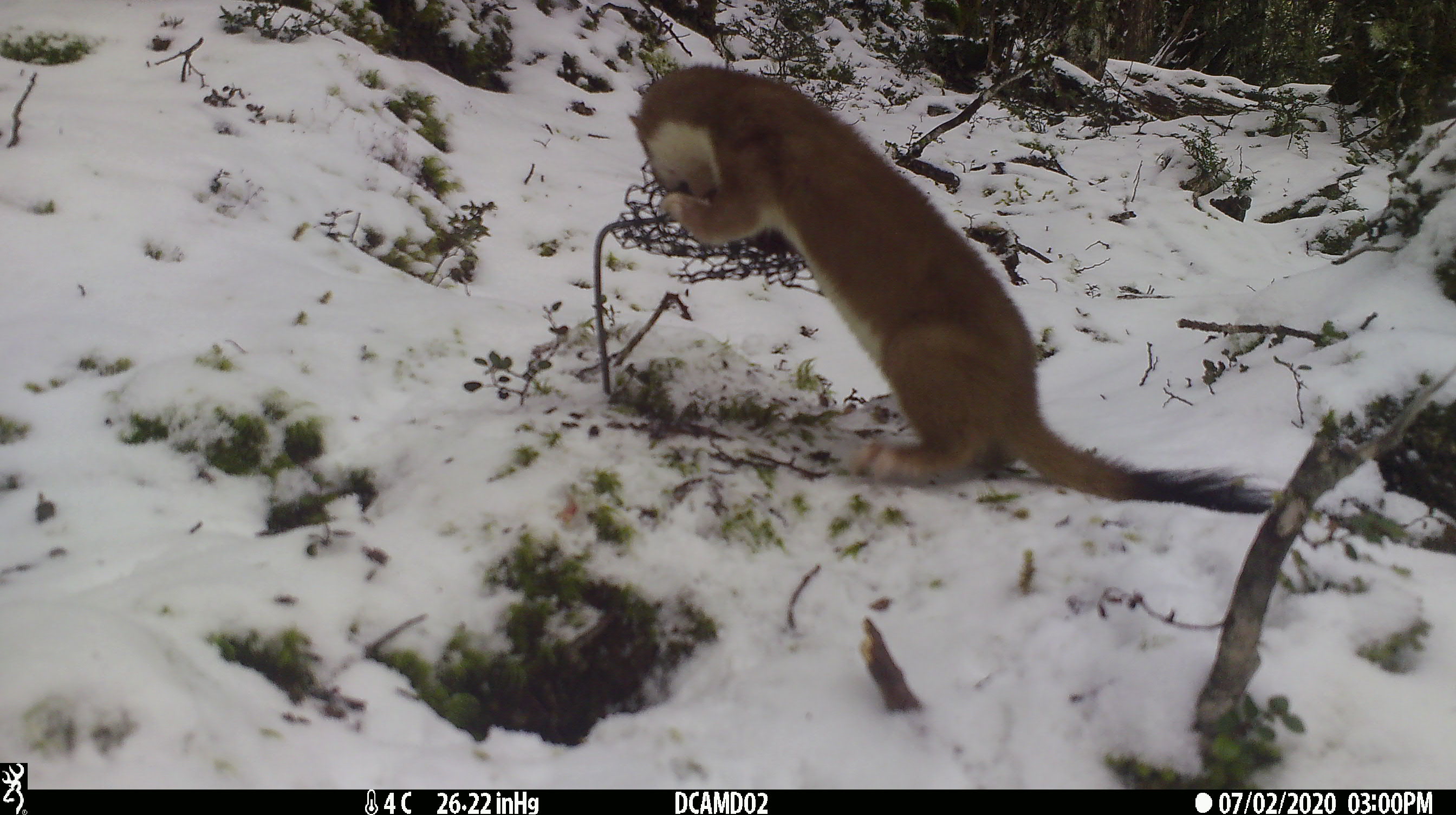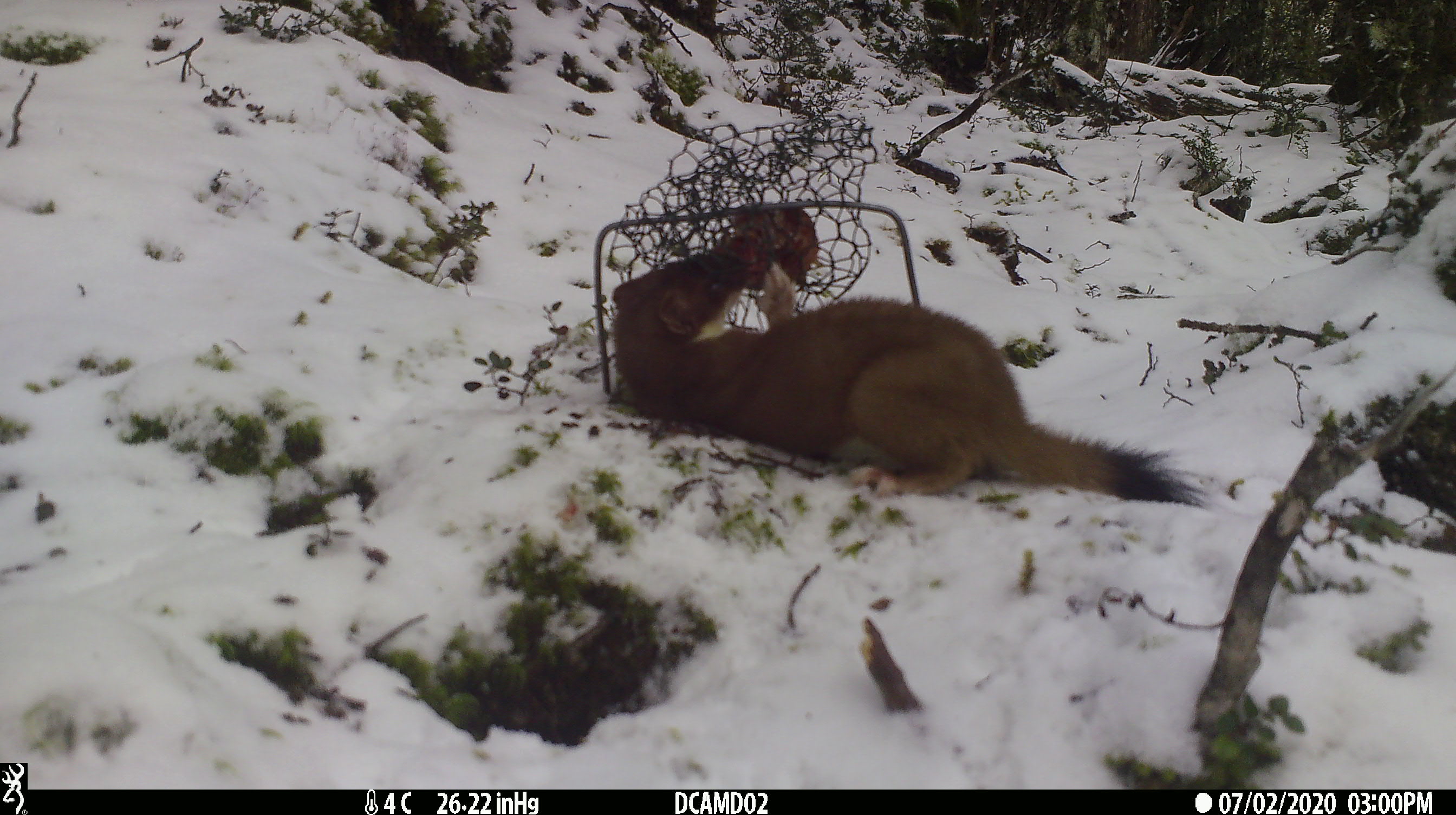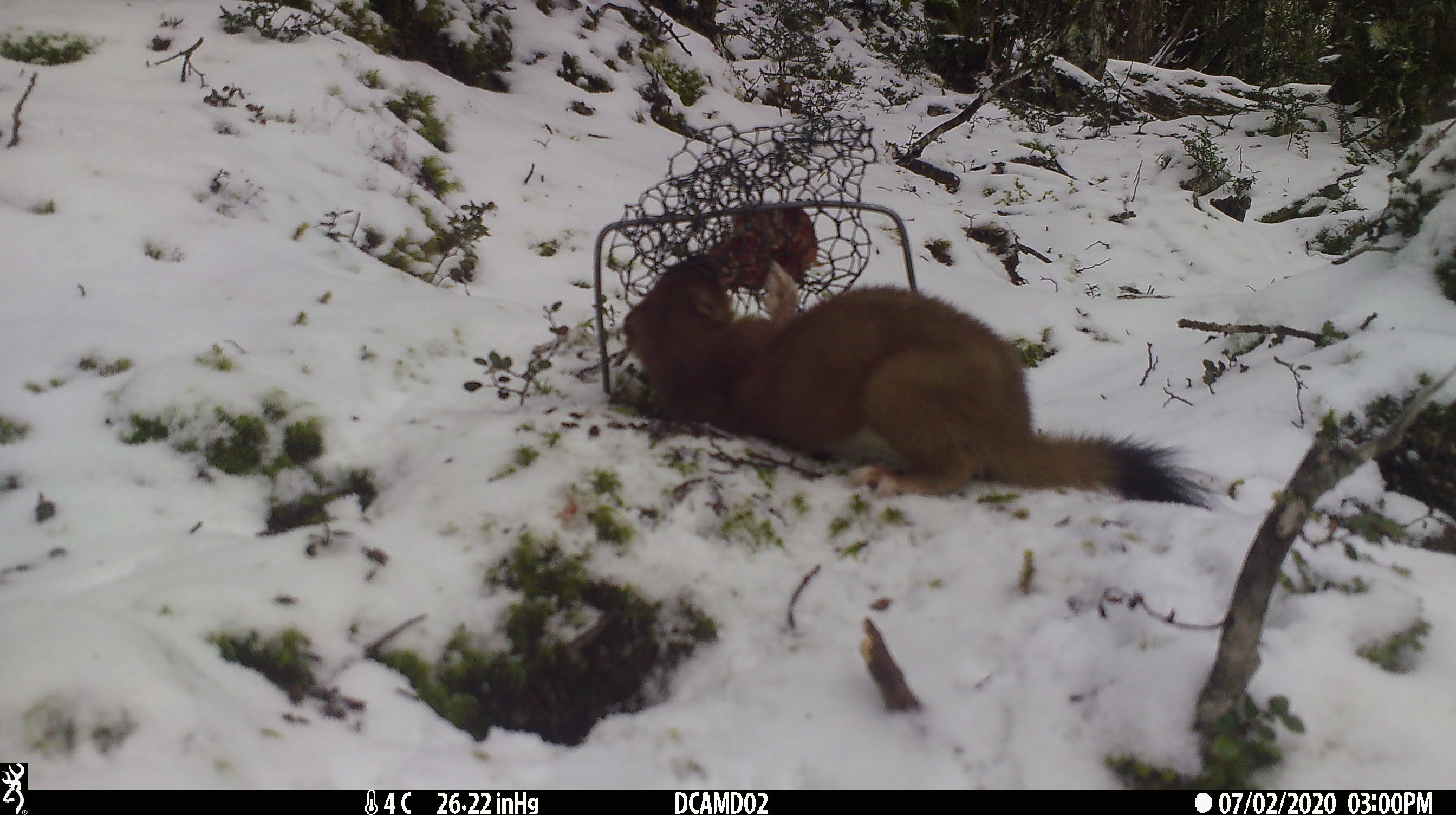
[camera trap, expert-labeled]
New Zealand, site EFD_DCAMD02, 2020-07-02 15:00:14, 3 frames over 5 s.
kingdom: Animalia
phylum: Chordata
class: Mammalia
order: Carnivora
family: Mustelidae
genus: Mustela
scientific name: Mustela erminea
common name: stoat